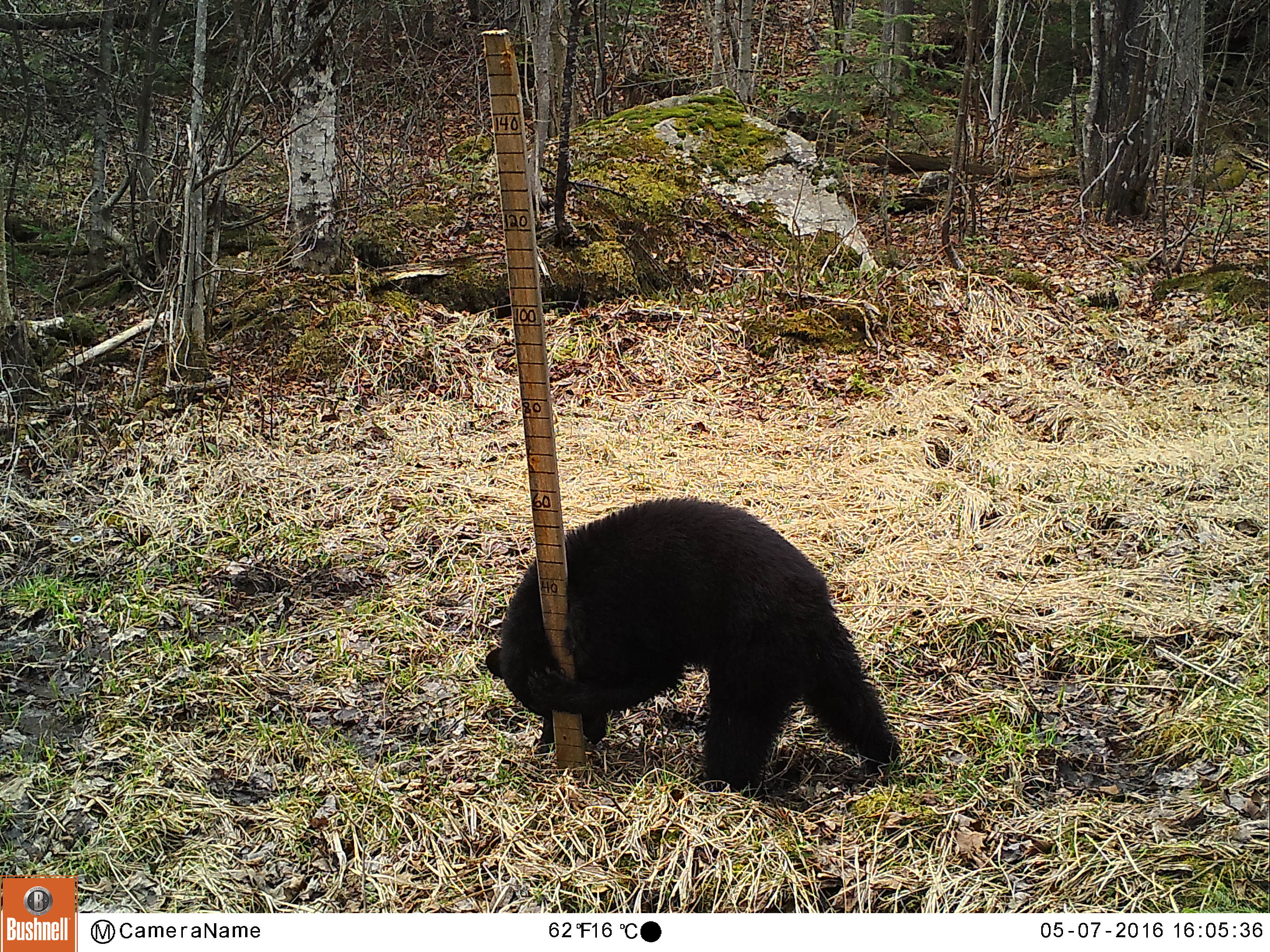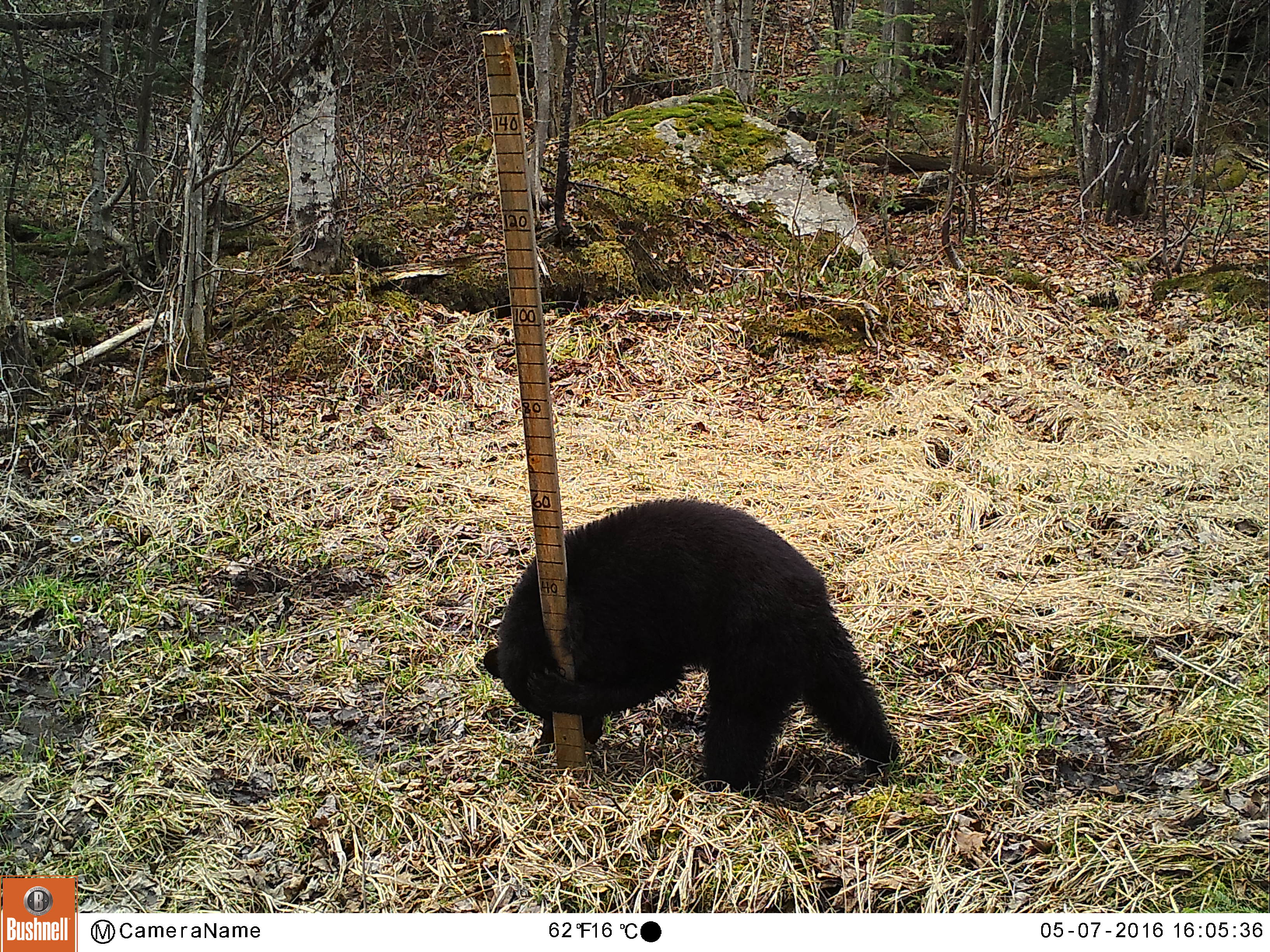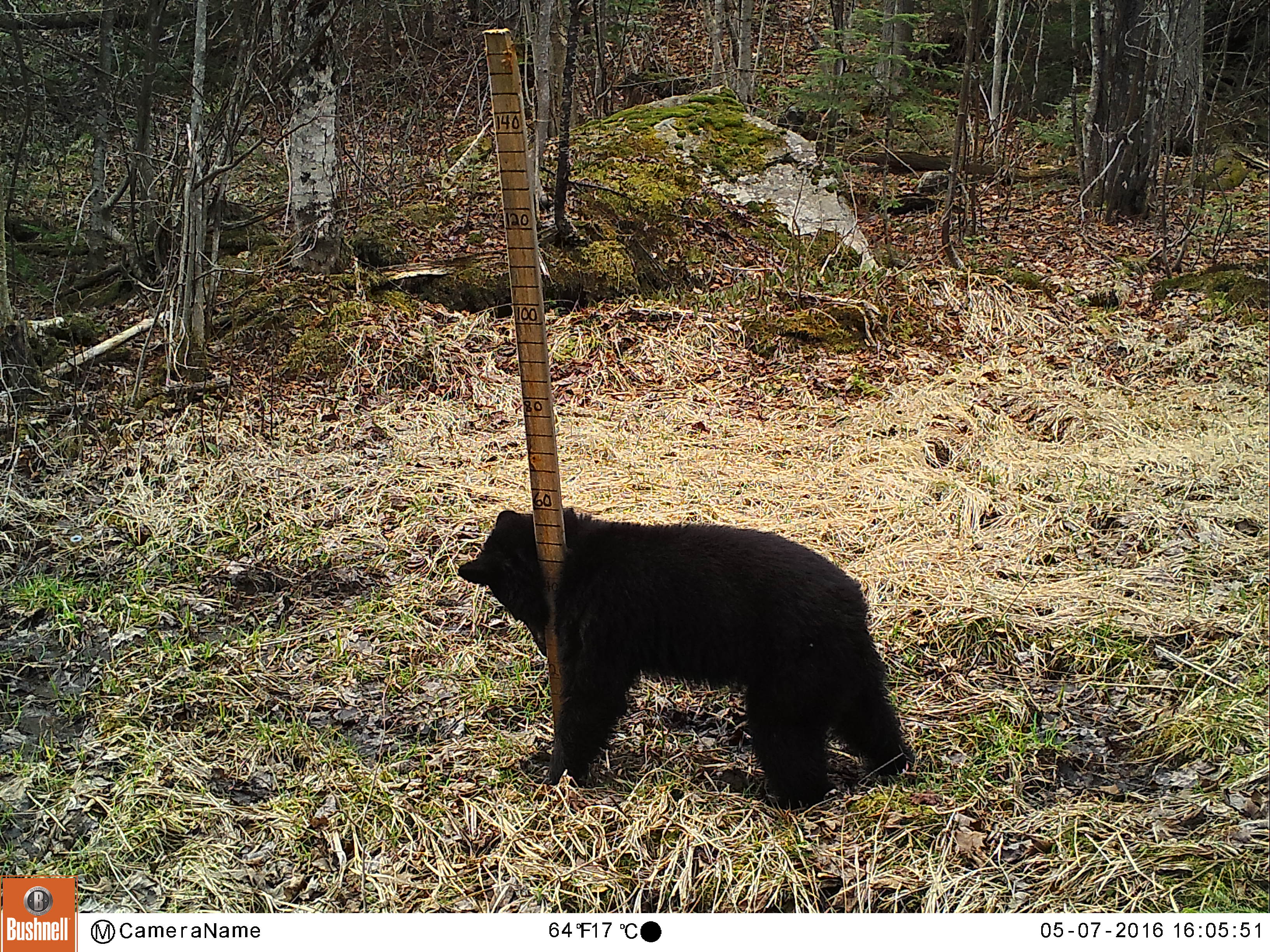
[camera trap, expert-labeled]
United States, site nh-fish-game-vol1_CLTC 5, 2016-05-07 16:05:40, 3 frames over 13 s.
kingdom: Animalia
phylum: Chordata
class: Mammalia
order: Carnivora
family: Ursidae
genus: Ursus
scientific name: Ursus americanus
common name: black bear